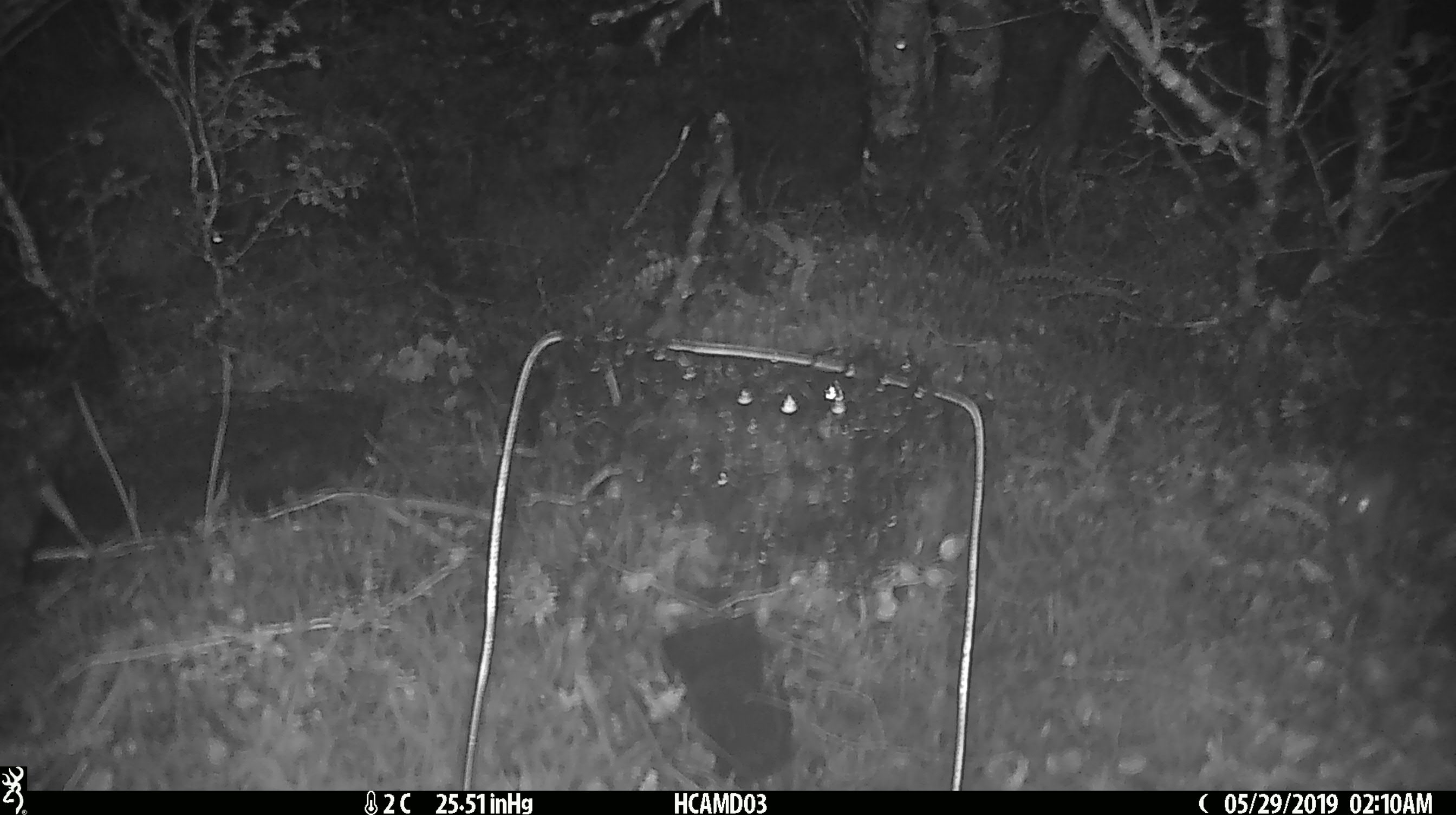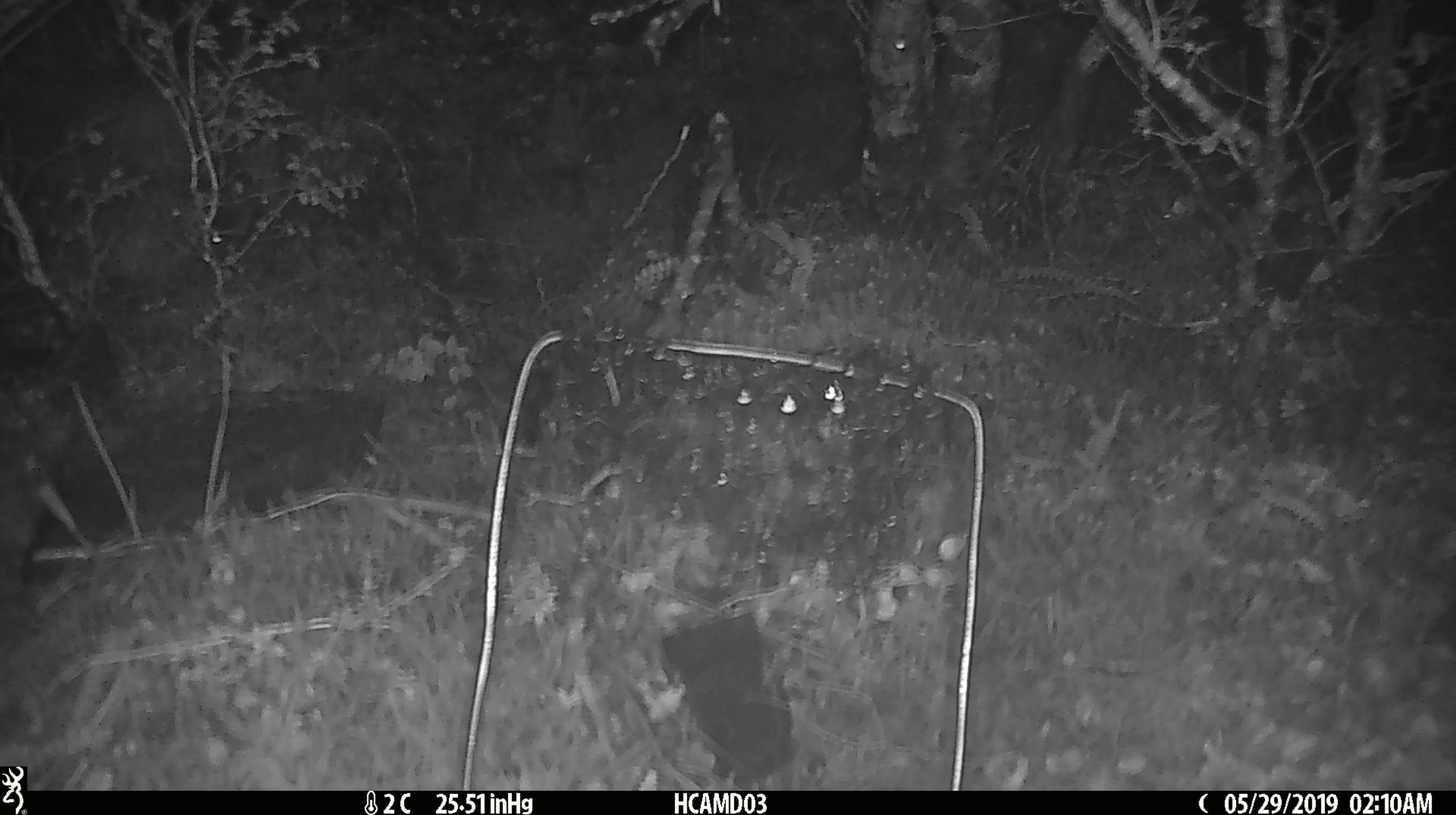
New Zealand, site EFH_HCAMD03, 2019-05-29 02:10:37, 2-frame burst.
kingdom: Animalia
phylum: Chordata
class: Mammalia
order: Rodentia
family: Muridae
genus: Mus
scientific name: Mus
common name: mouse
Mouse (Mus).